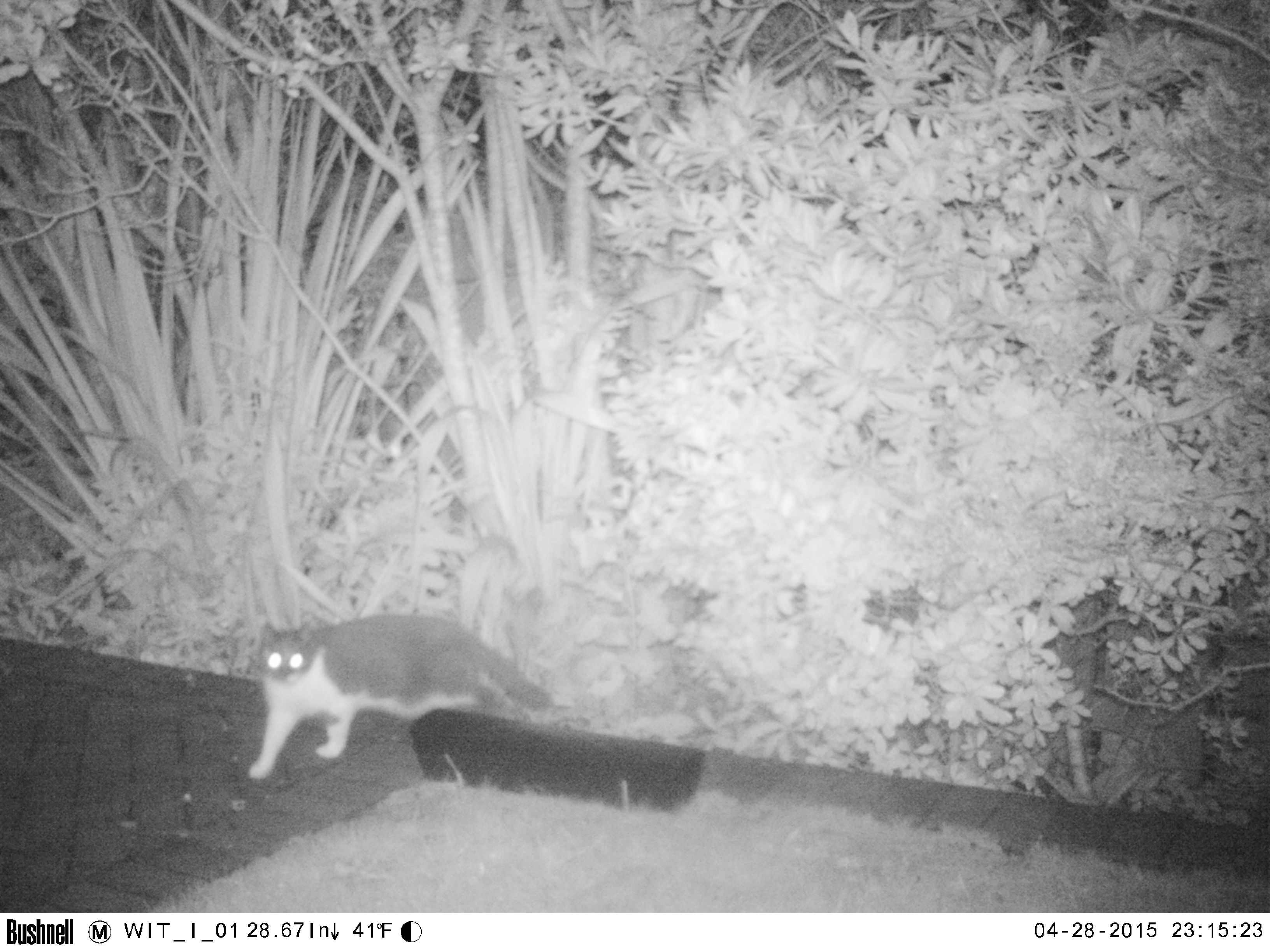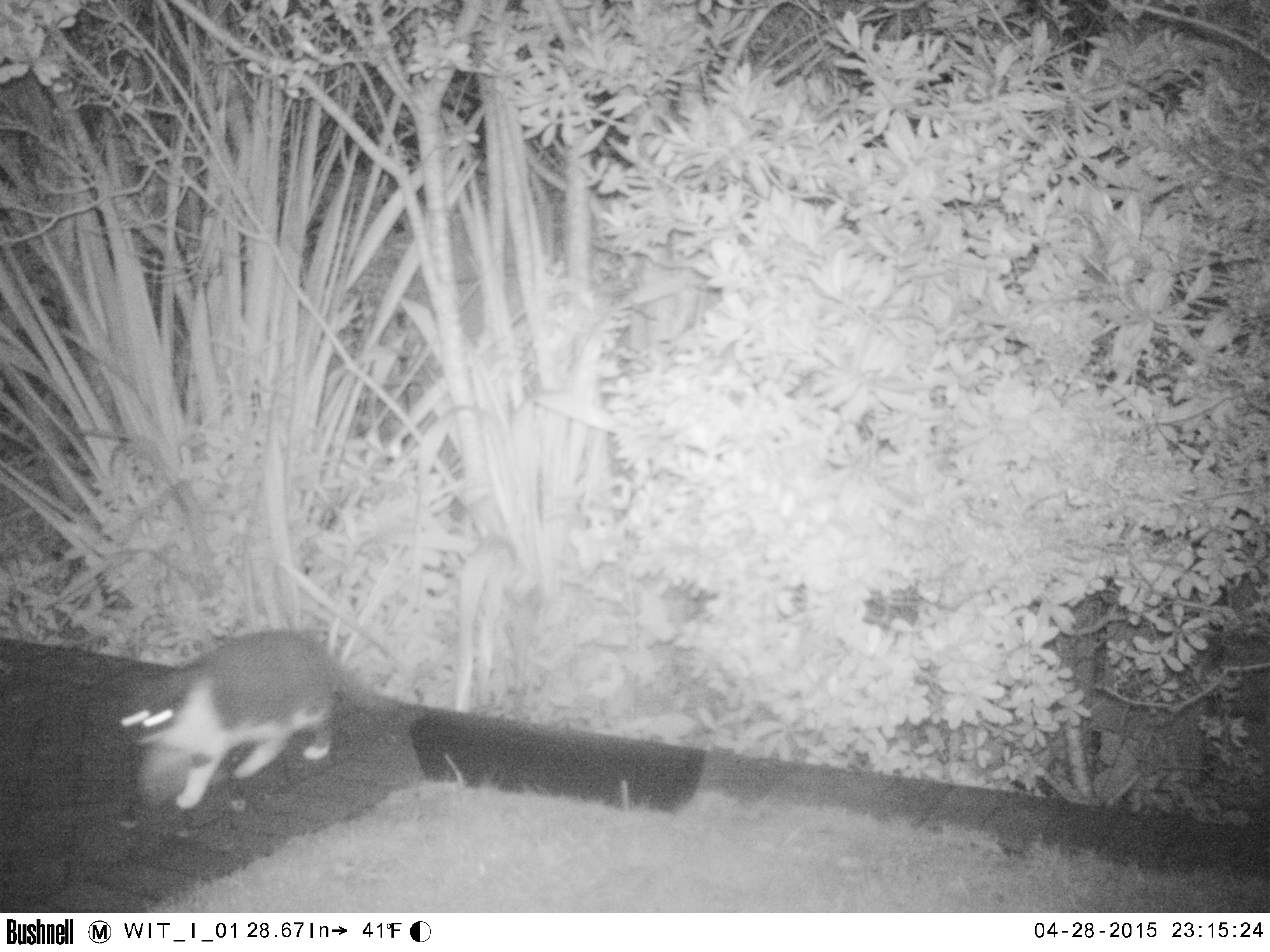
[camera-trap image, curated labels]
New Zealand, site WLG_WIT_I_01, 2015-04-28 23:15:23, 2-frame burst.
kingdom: Animalia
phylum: Chordata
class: Mammalia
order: Carnivora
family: Felidae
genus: Felis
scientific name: Felis catus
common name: domestic cat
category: cat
Cat (domestic cat) (Felis catus).